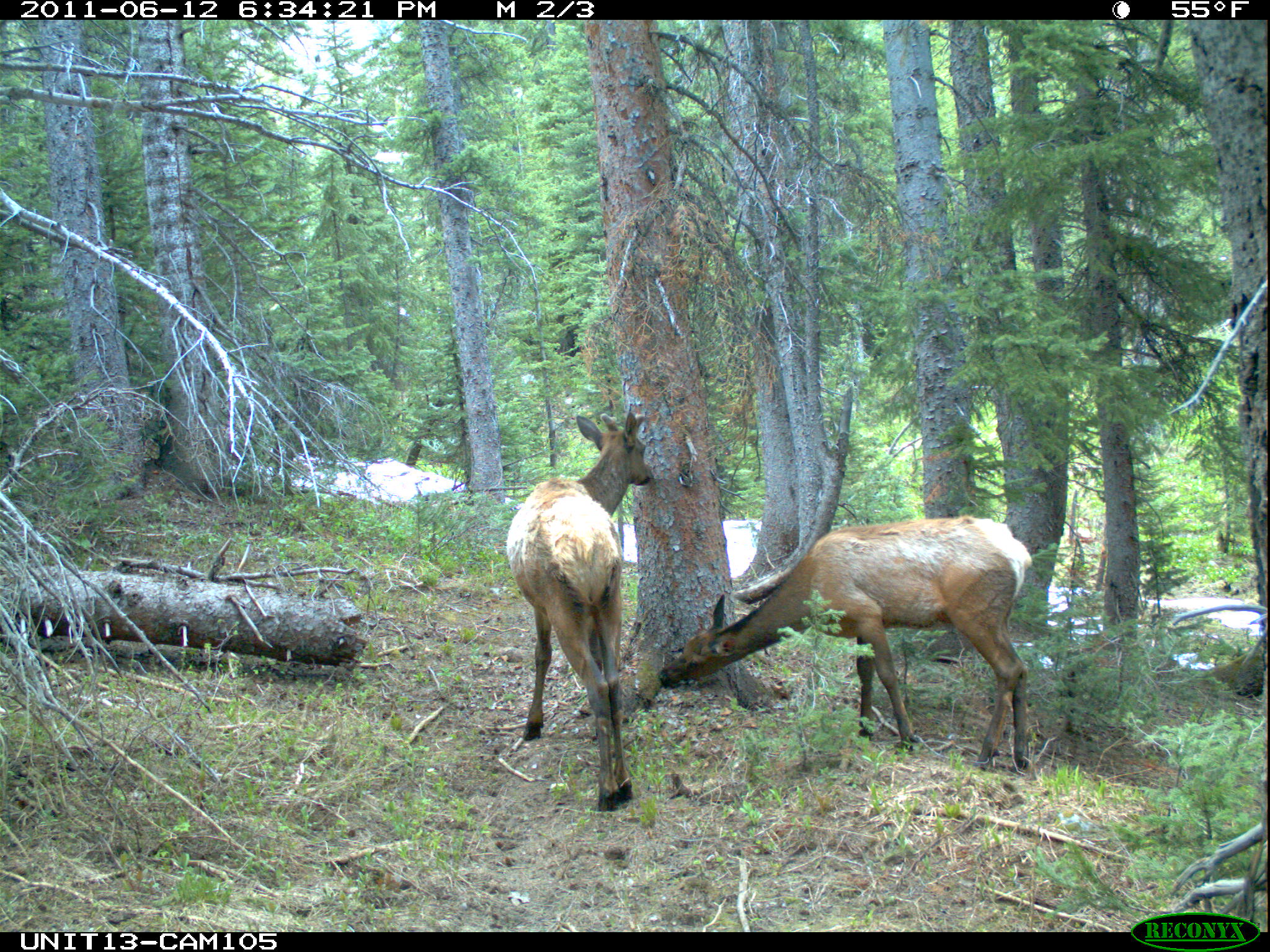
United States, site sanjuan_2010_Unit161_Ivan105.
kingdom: Animalia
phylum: Chordata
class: Mammalia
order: Artiodactyla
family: Cervidae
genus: Cervus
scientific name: Cervus elaphus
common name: red deer